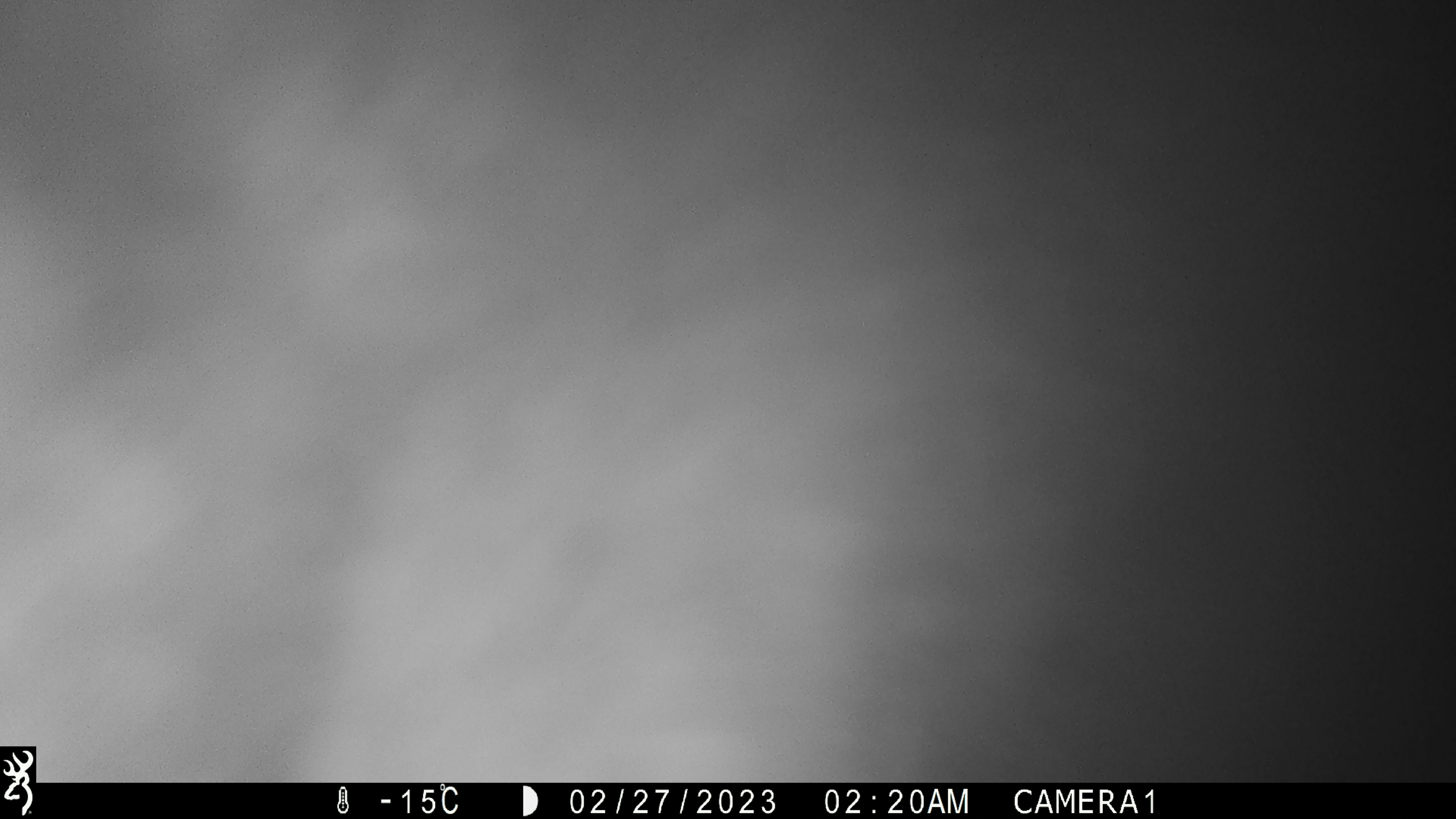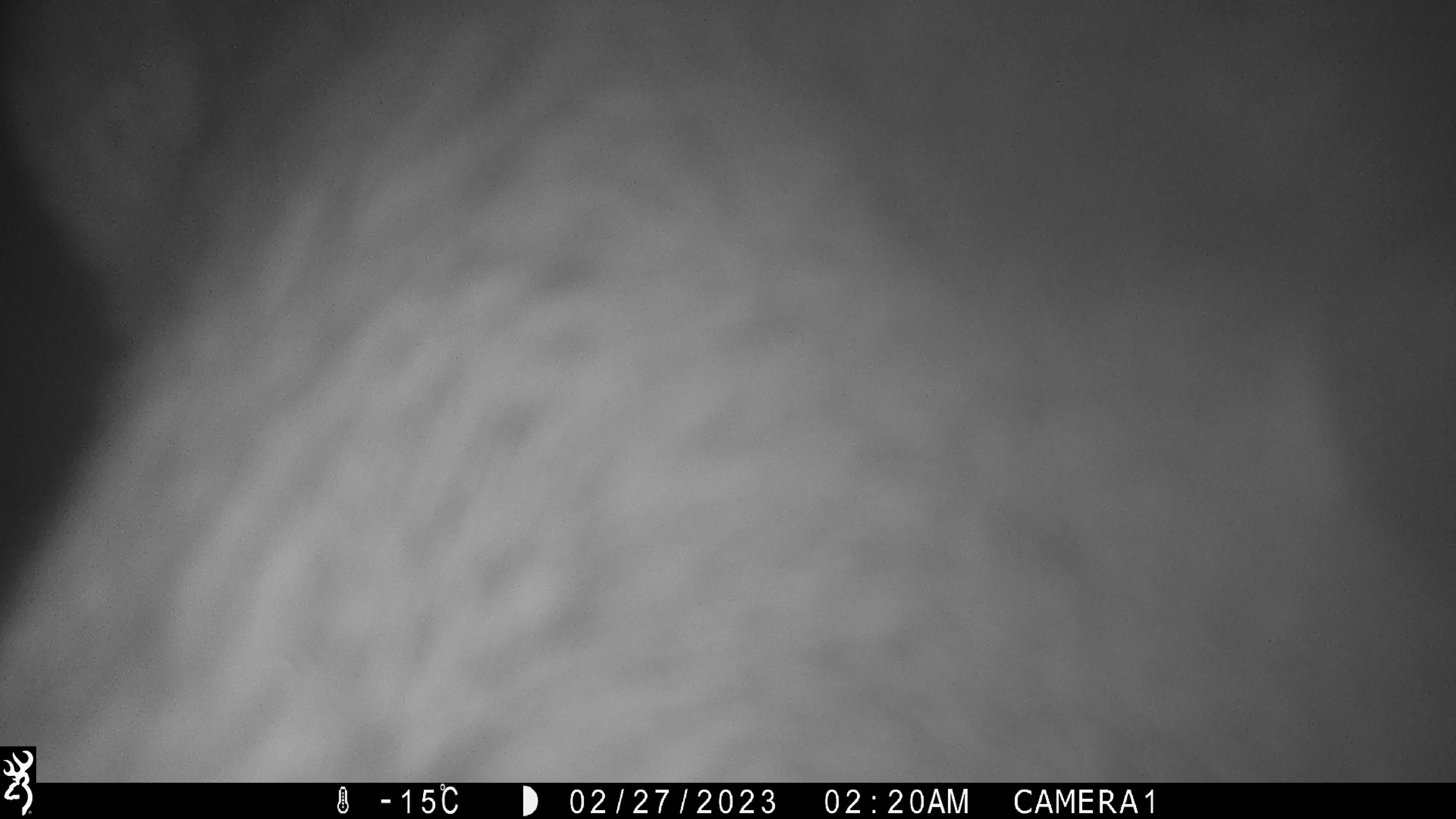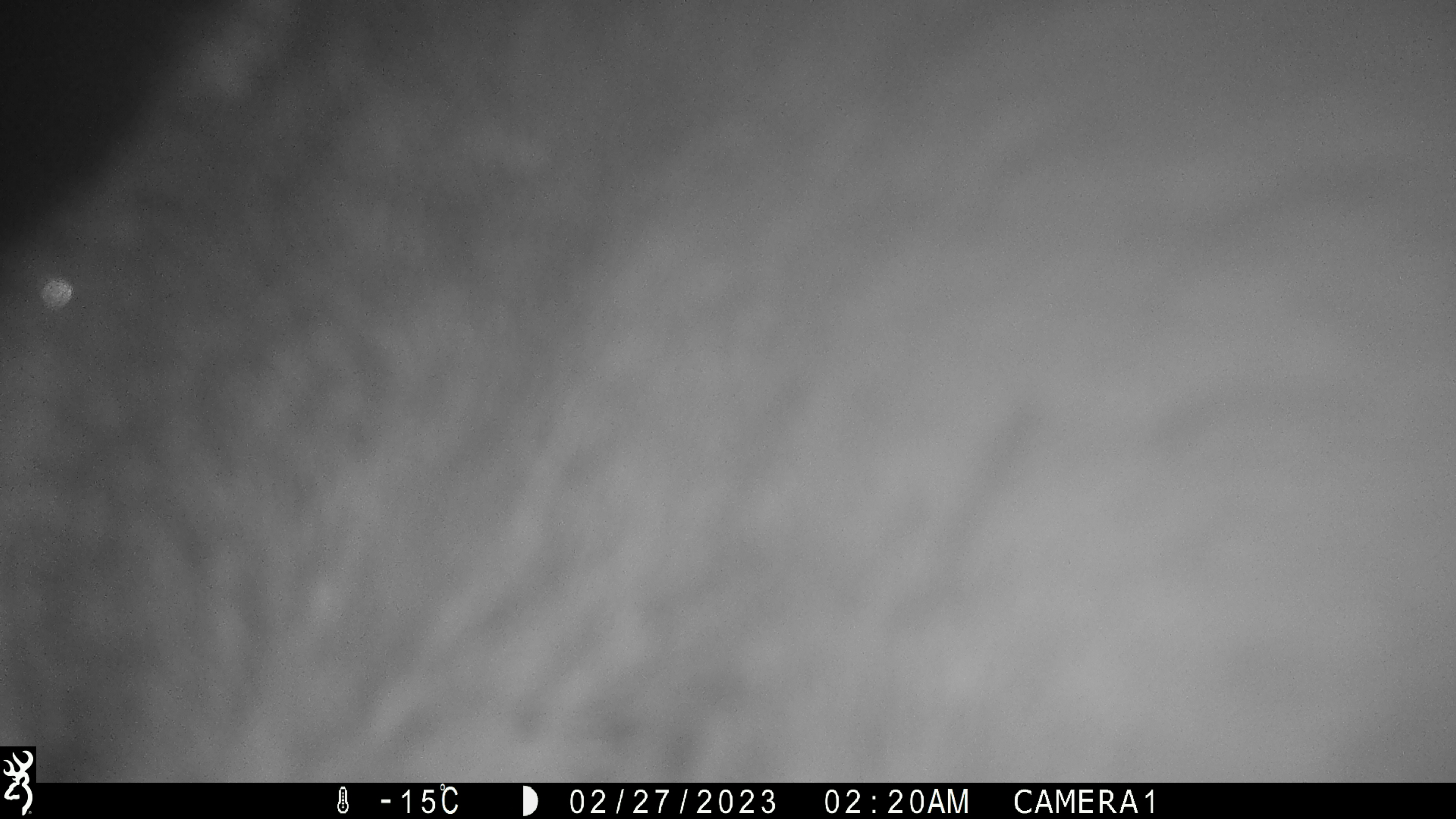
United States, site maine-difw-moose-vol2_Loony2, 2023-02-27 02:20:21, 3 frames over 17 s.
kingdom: Animalia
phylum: Chordata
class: Mammalia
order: Artiodactyla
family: Cervidae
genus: Alces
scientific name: Alces alces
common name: moose